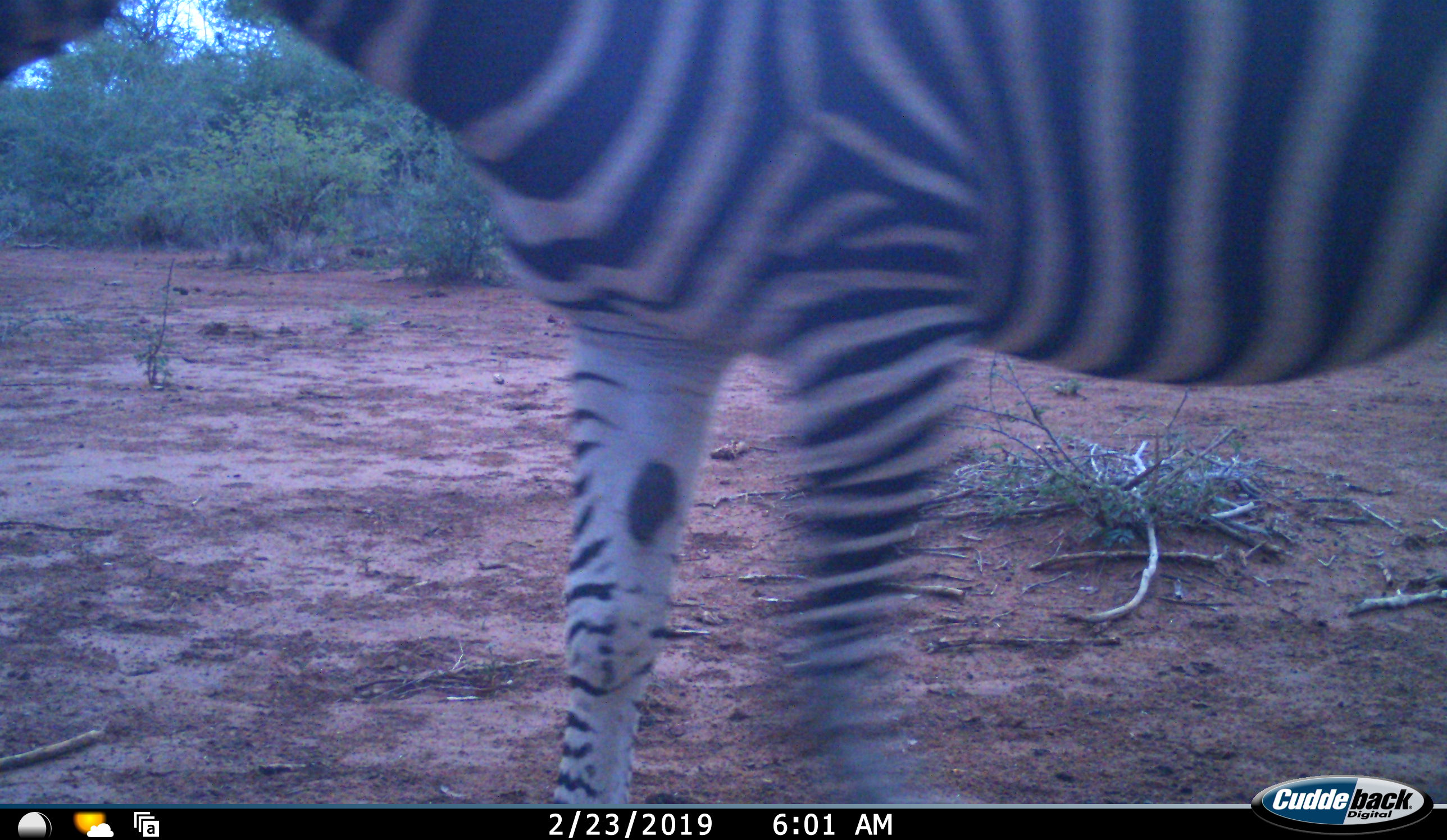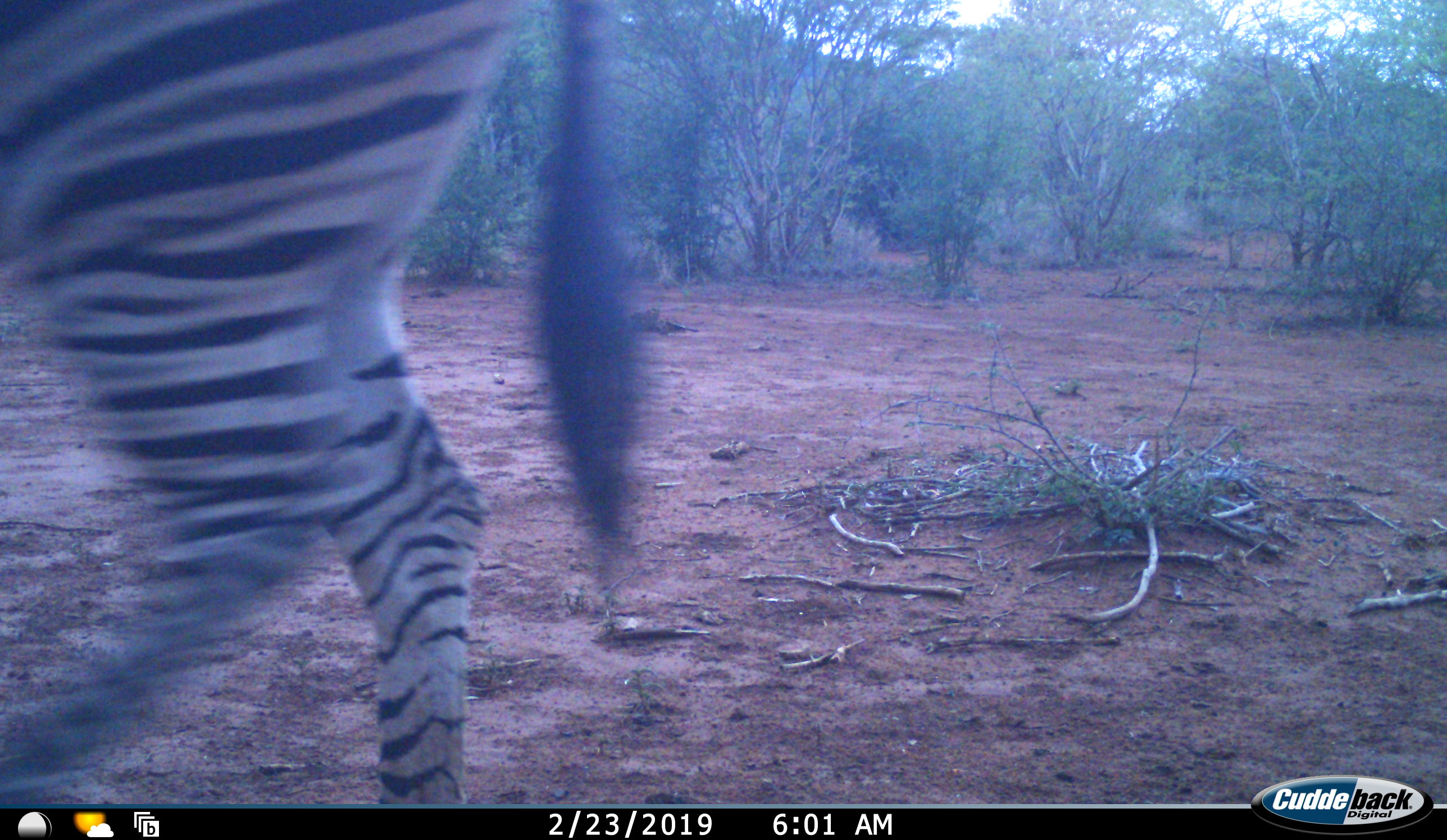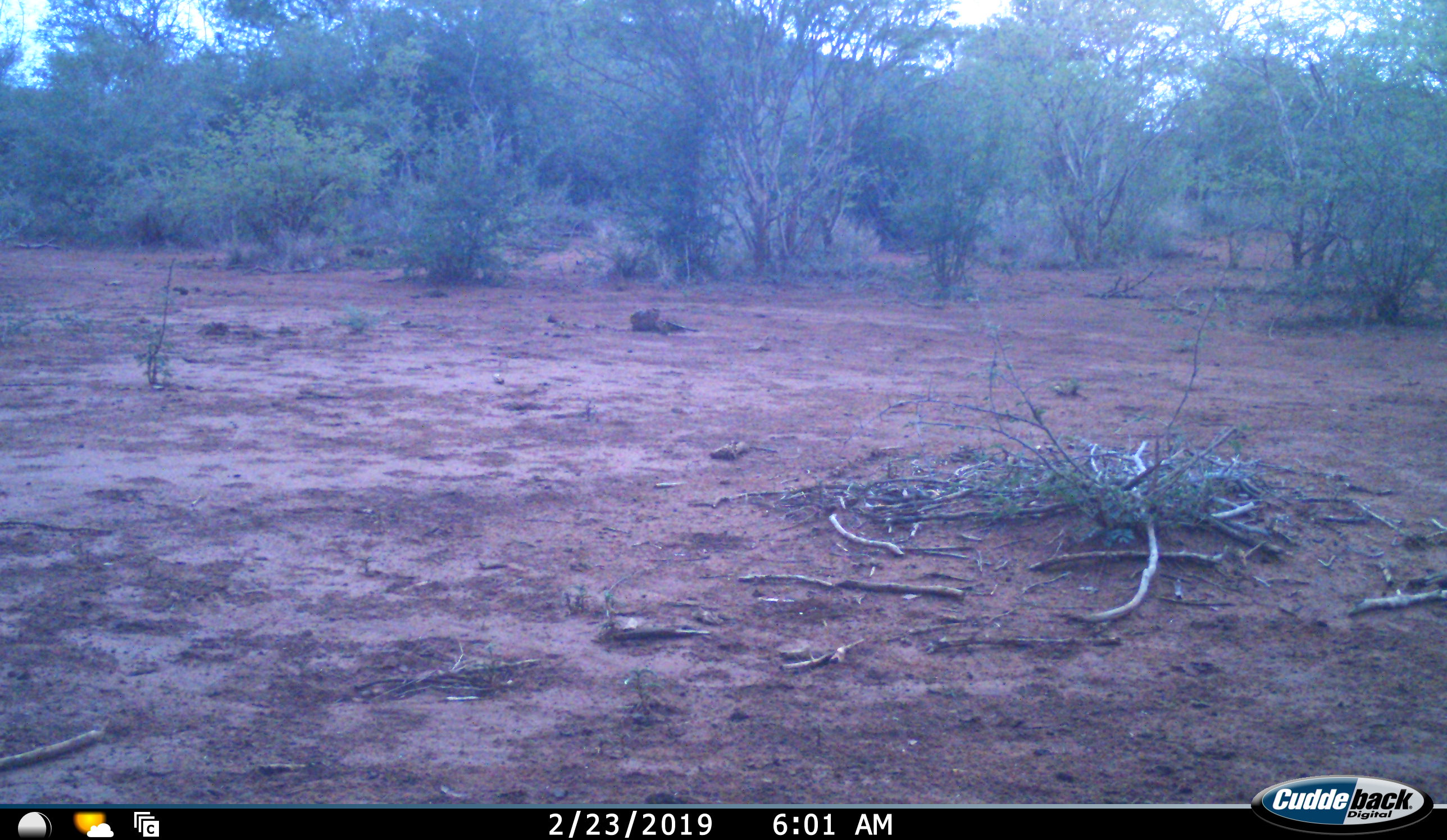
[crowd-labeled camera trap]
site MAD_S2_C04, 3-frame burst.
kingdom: Animalia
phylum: Chordata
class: Mammalia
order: Perissodactyla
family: Equidae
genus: Equus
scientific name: Equus quagga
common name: plains zebra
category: zebraplains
Zebraplains (plains zebra) (Equus quagga), count 1. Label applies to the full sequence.